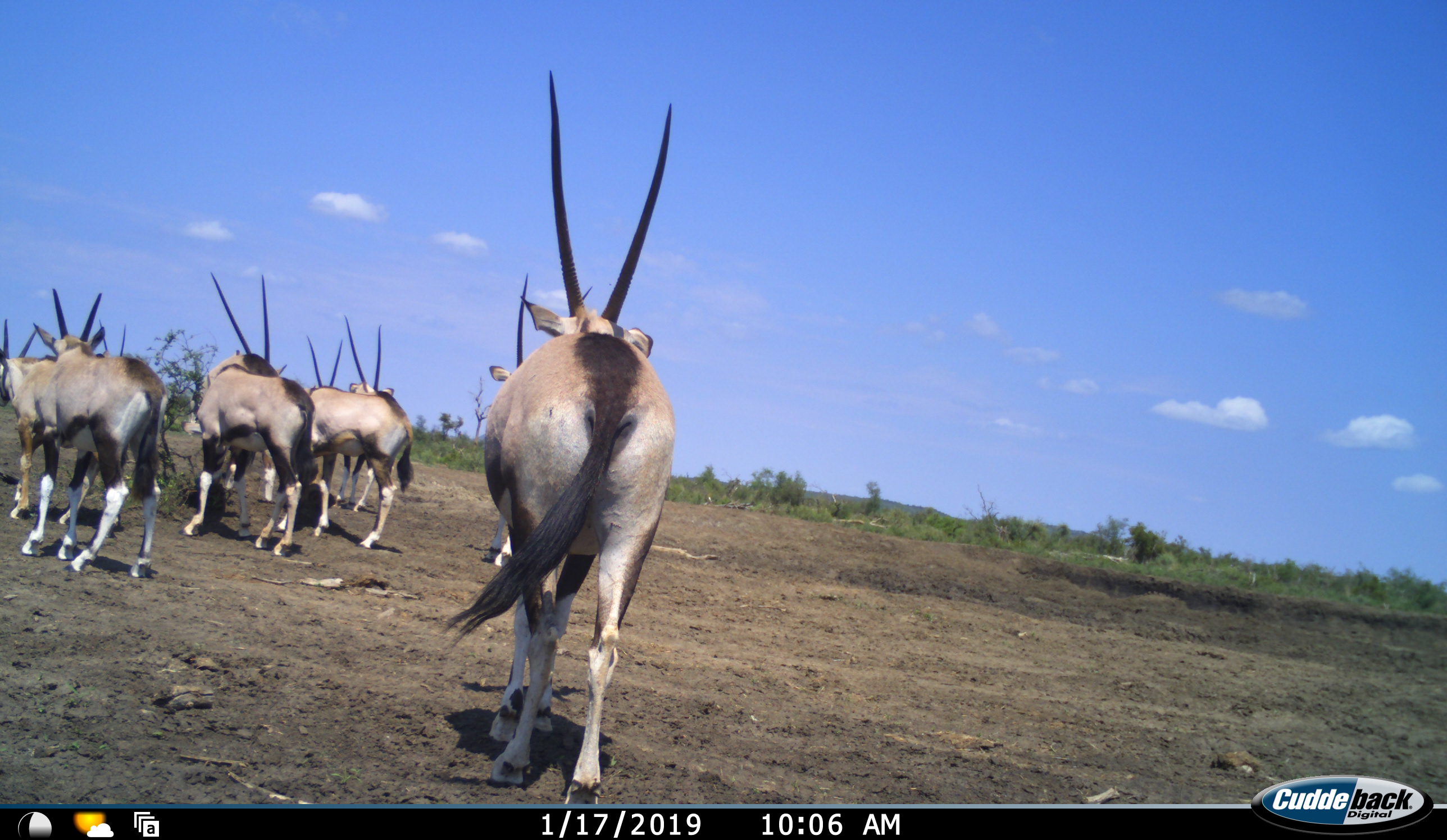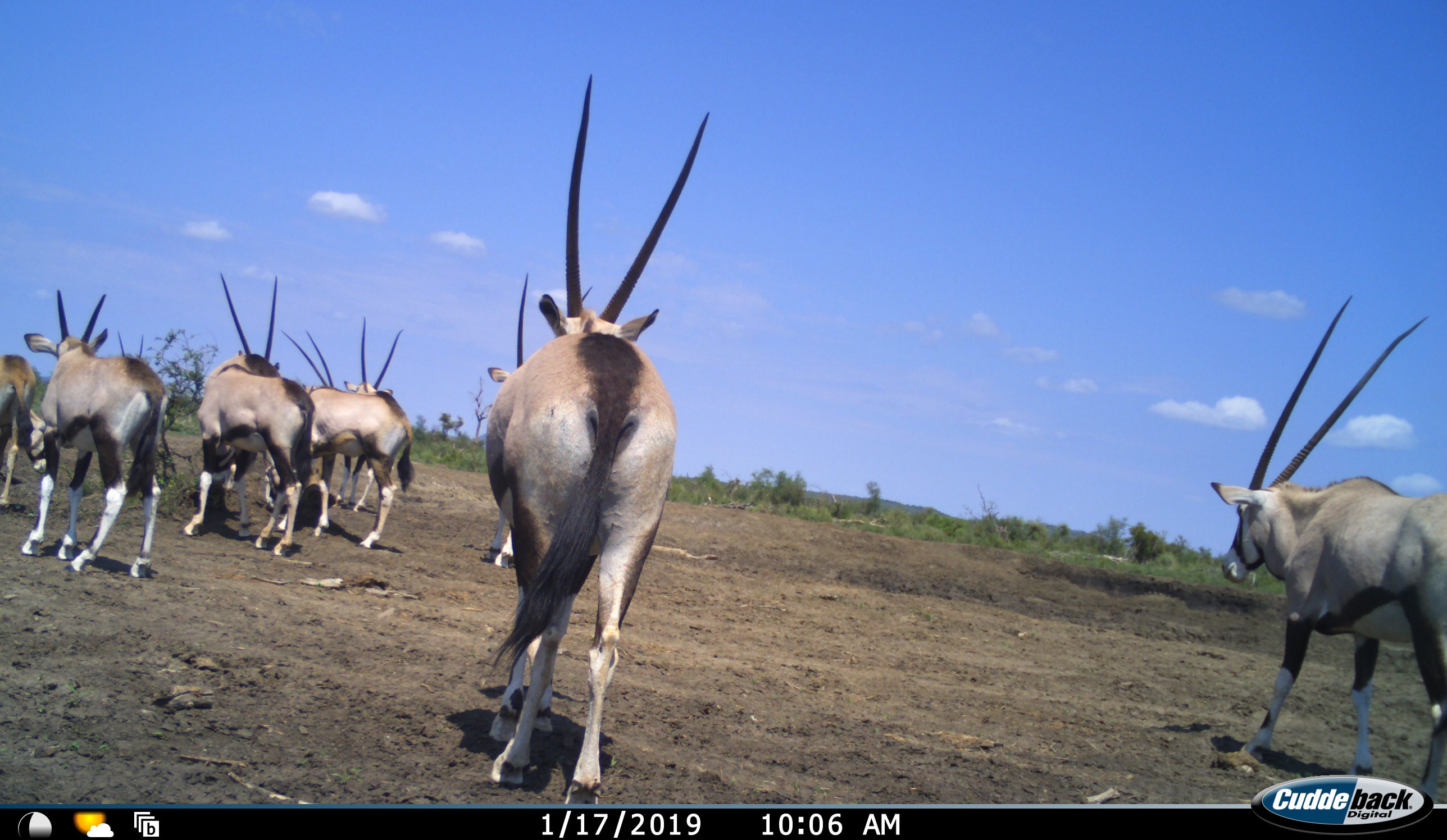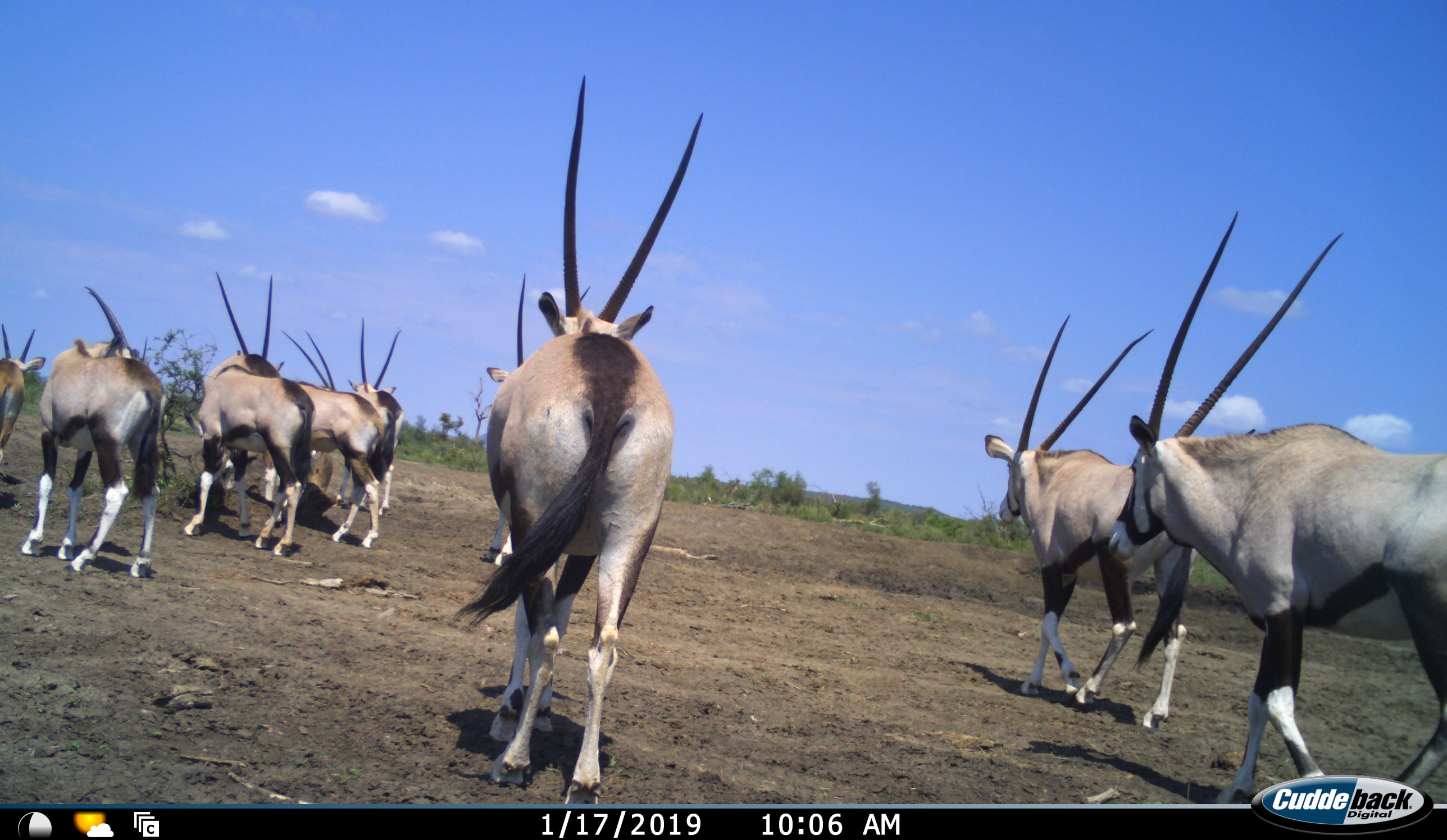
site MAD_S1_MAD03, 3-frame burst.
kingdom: Animalia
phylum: Chordata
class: Mammalia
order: Artiodactyla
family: Bovidae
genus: Oryx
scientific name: Oryx gazella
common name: gemsbok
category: oryx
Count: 10.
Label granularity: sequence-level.